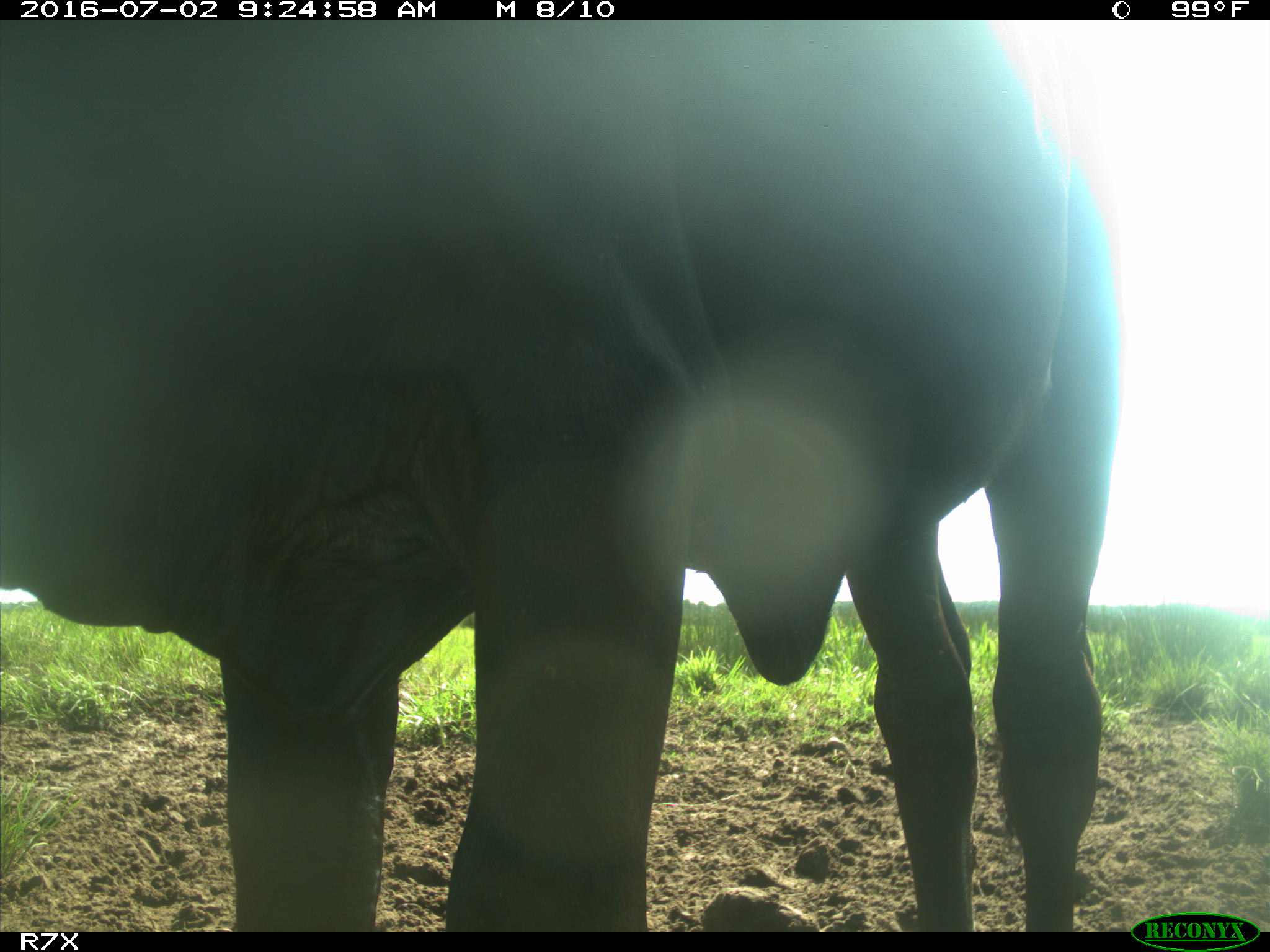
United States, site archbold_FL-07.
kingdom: Animalia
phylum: Chordata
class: Mammalia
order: Artiodactyla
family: Bovidae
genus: Bos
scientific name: Bos taurus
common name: domestic cow